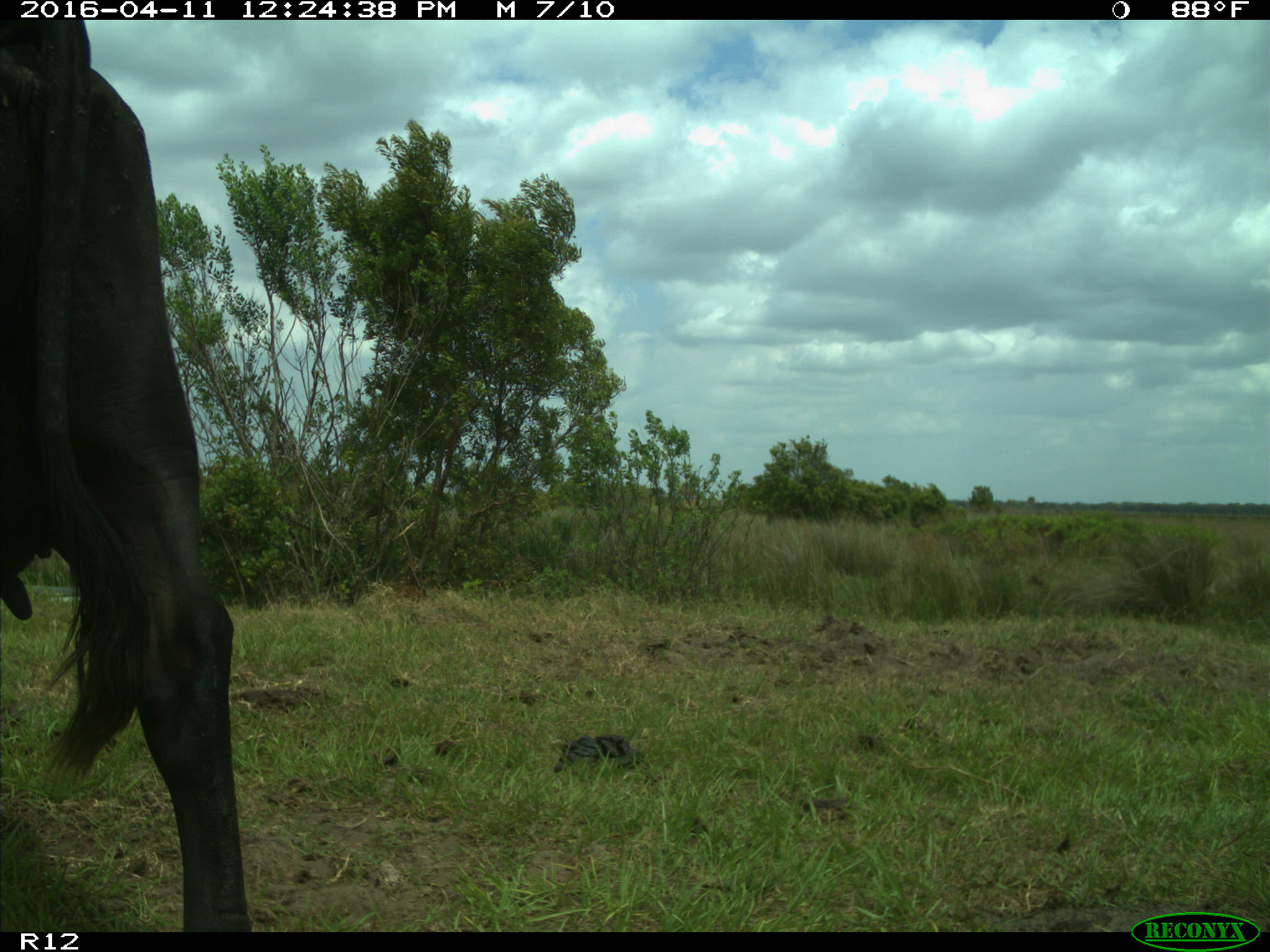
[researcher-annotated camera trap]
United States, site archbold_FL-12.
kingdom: Animalia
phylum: Chordata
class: Mammalia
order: Artiodactyla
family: Bovidae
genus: Bos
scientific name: Bos taurus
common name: domestic cow